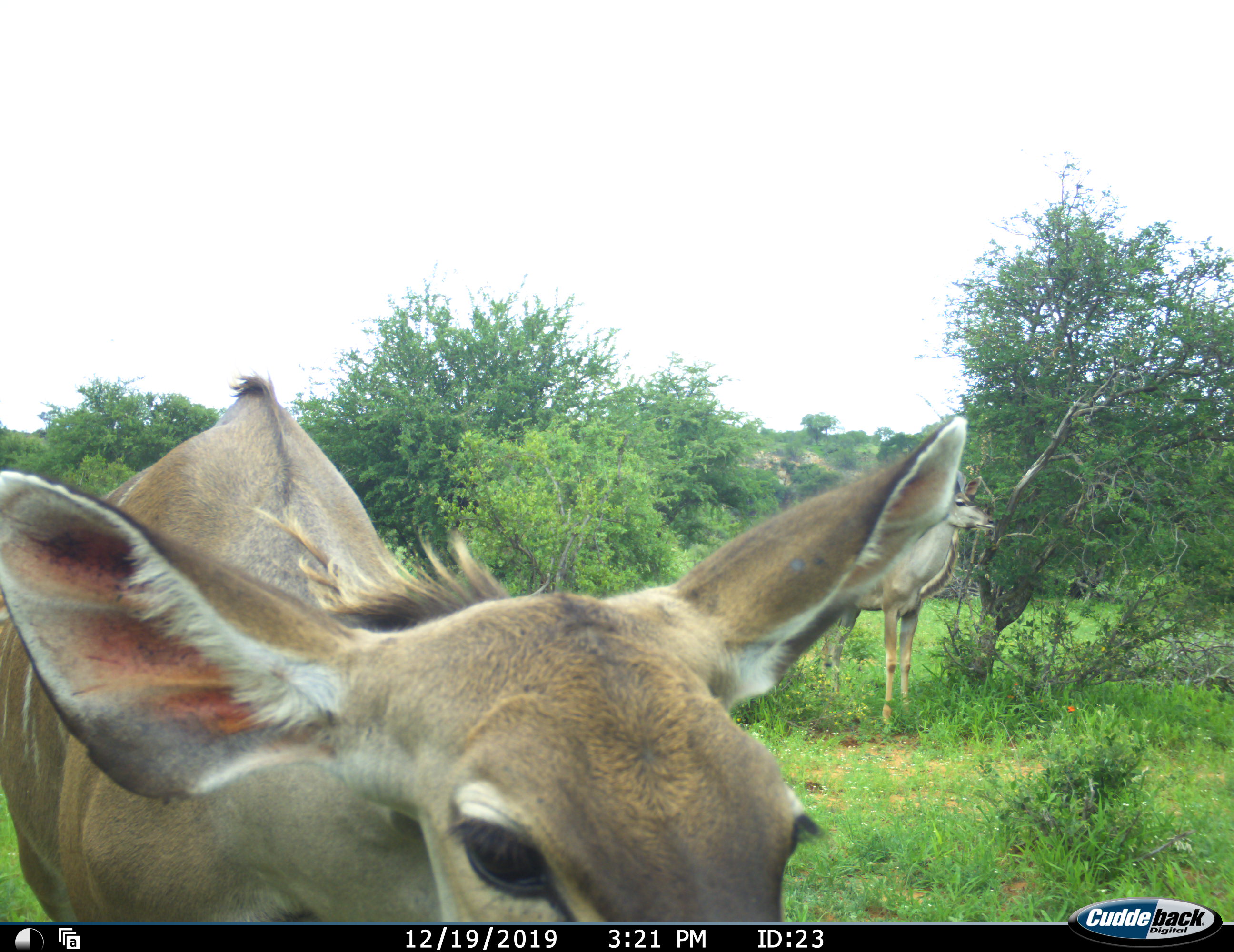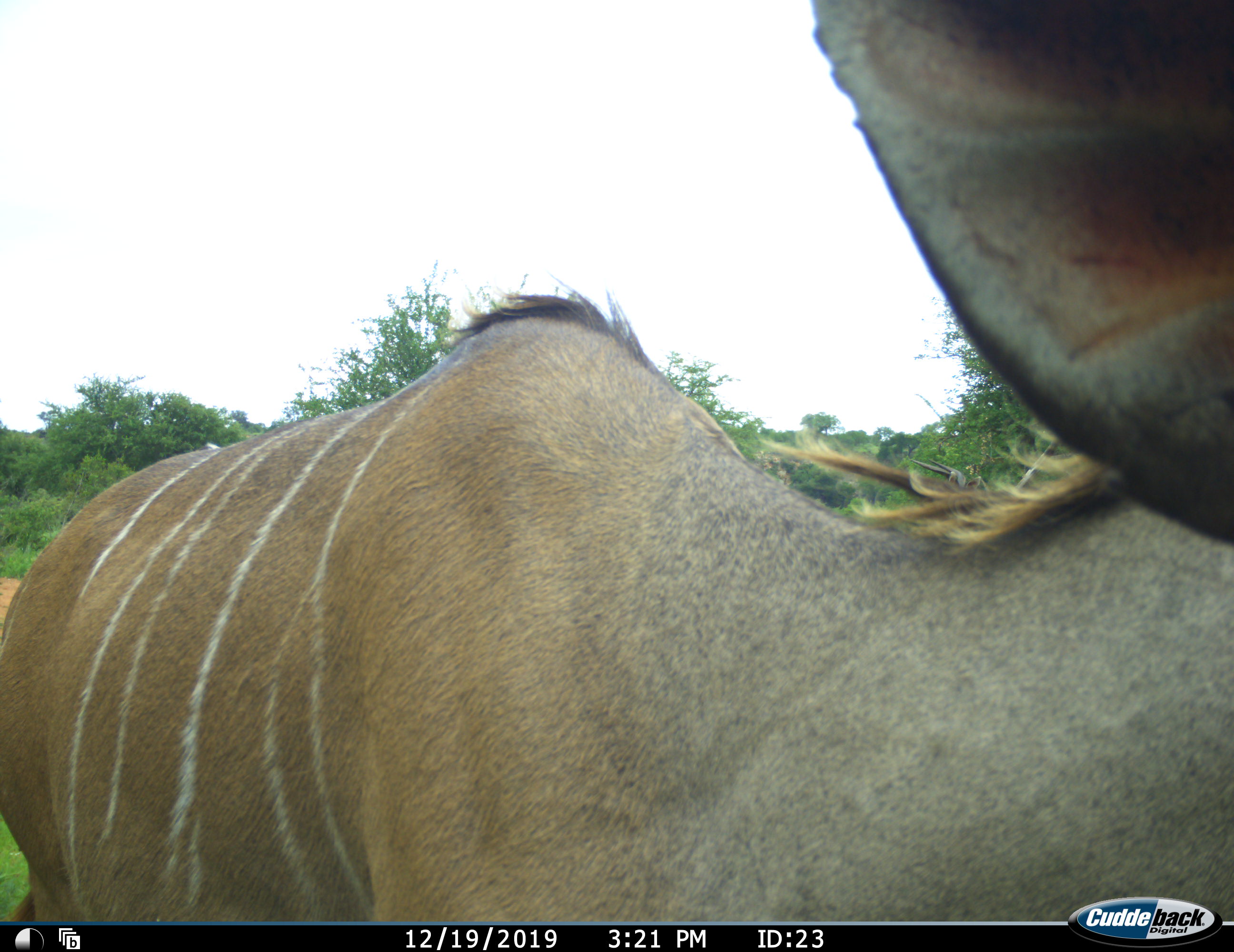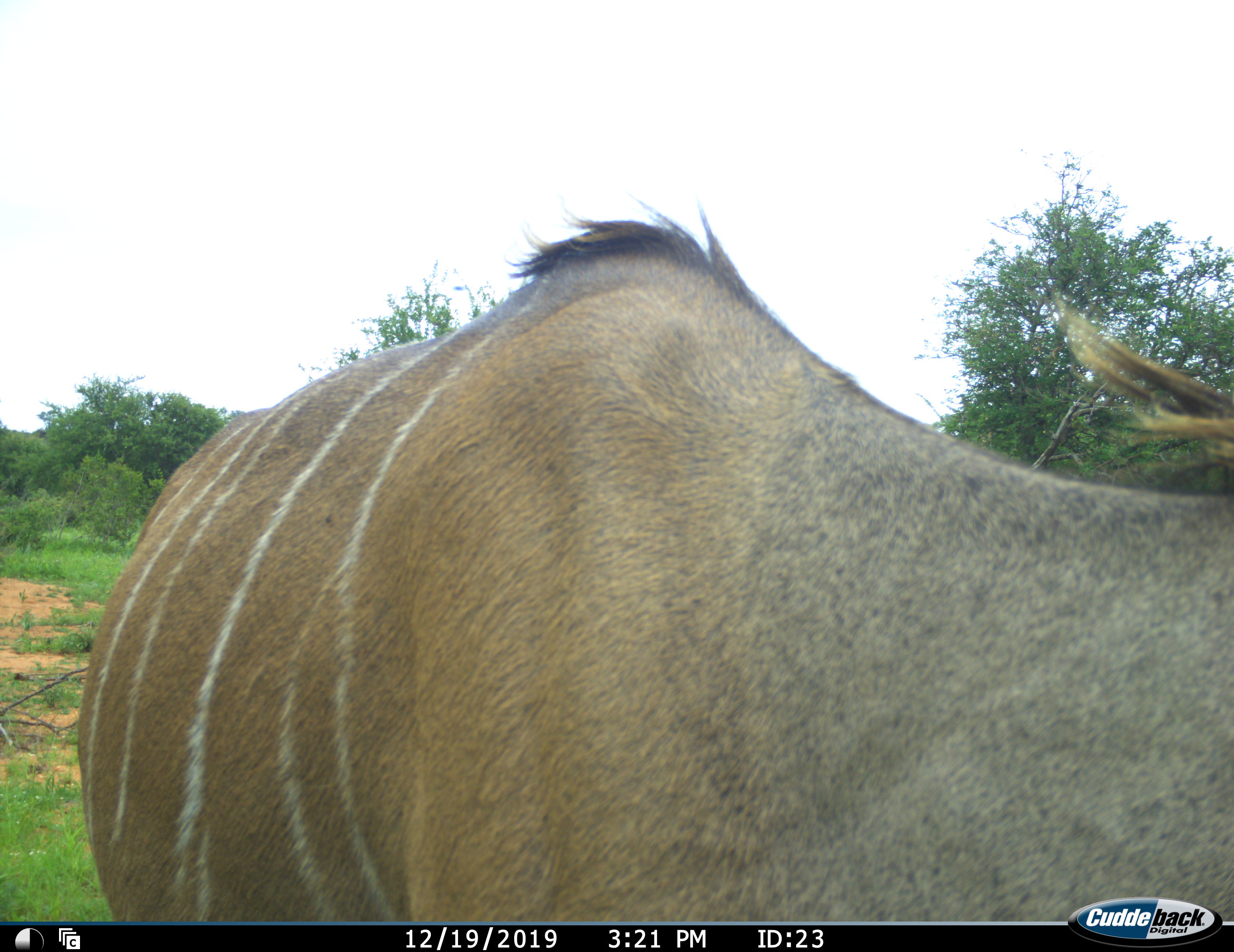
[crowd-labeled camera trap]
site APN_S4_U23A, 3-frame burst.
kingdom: Animalia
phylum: Chordata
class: Mammalia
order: Artiodactyla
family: Bovidae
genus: Tragelaphus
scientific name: Tragelaphus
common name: kudu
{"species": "kudu (Tragelaphus)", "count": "2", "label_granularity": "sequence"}